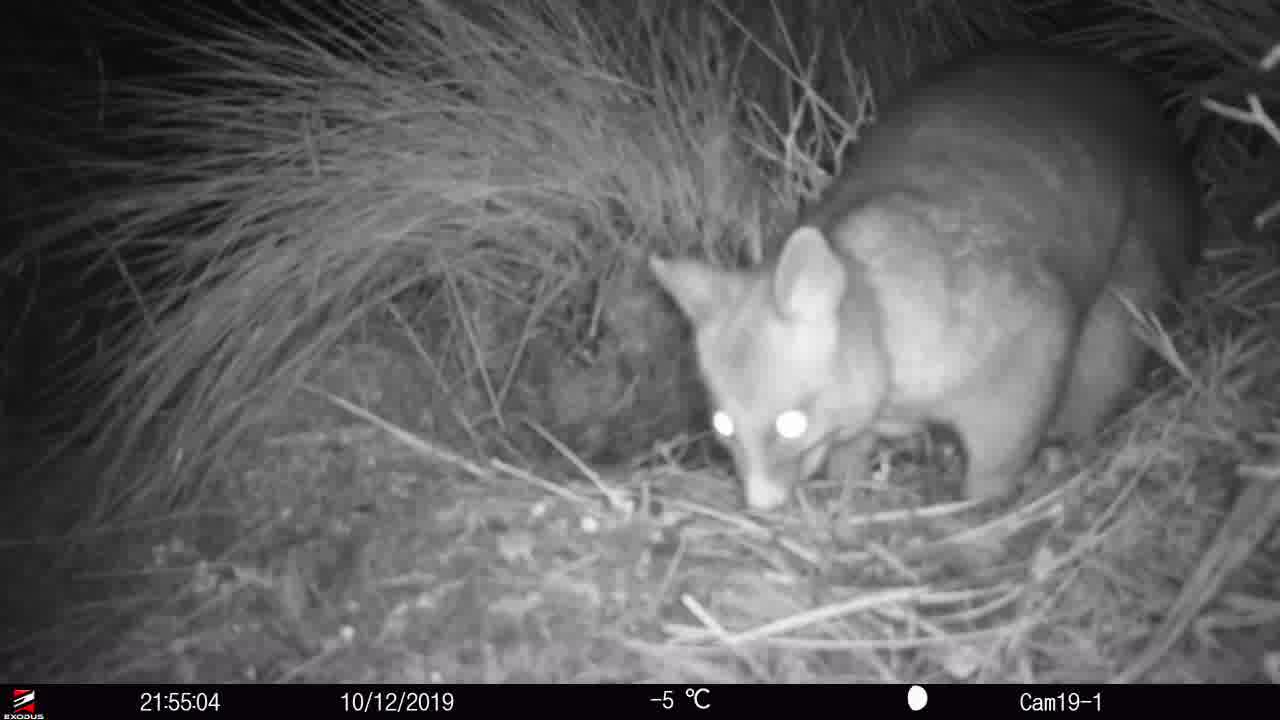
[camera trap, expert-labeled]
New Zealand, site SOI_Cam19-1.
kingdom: Animalia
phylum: Chordata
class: Mammalia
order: Diprotodontia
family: Phalangeridae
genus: Trichosurus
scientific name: Trichosurus vulpecula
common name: common brushtail possum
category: possum